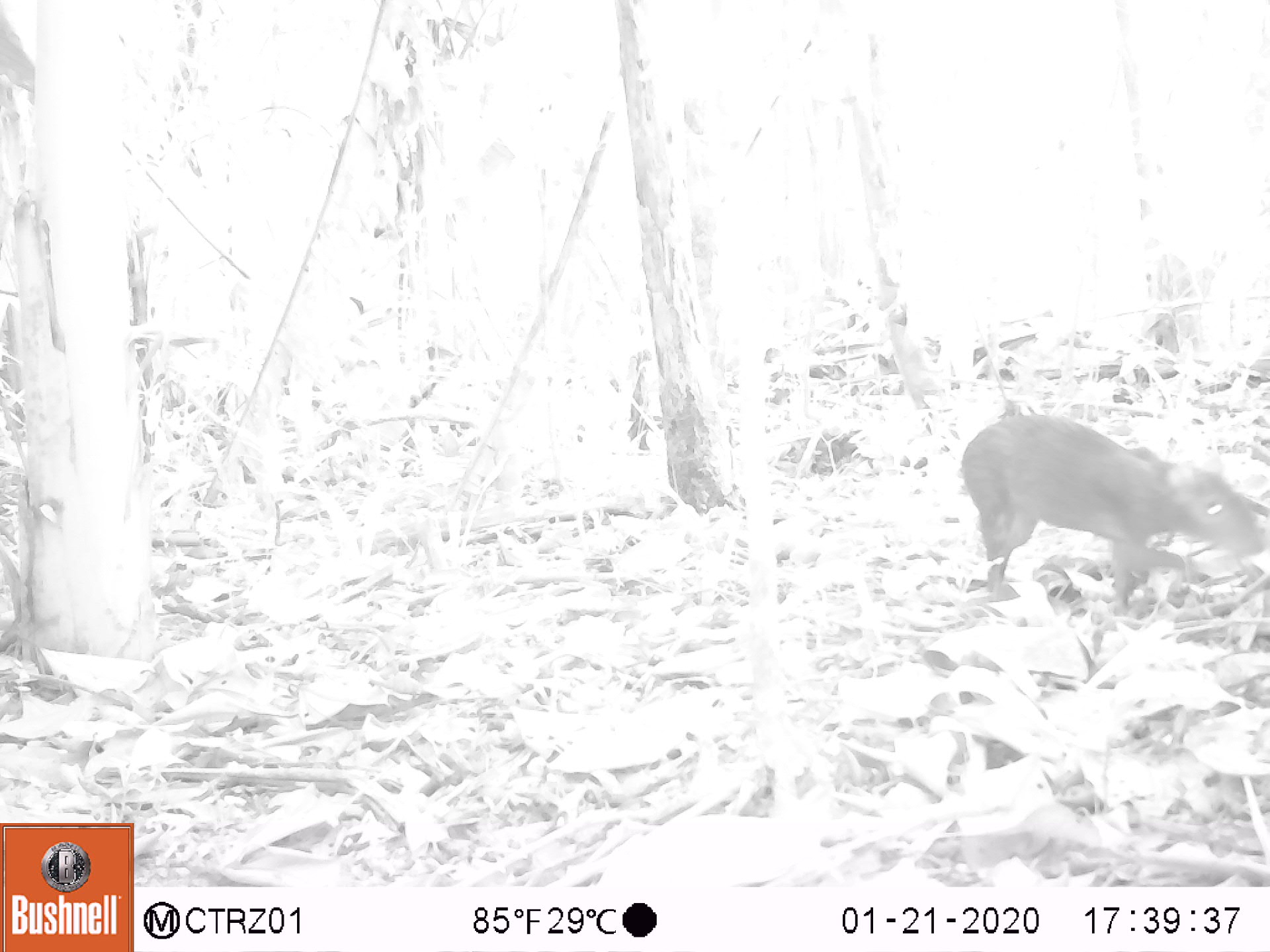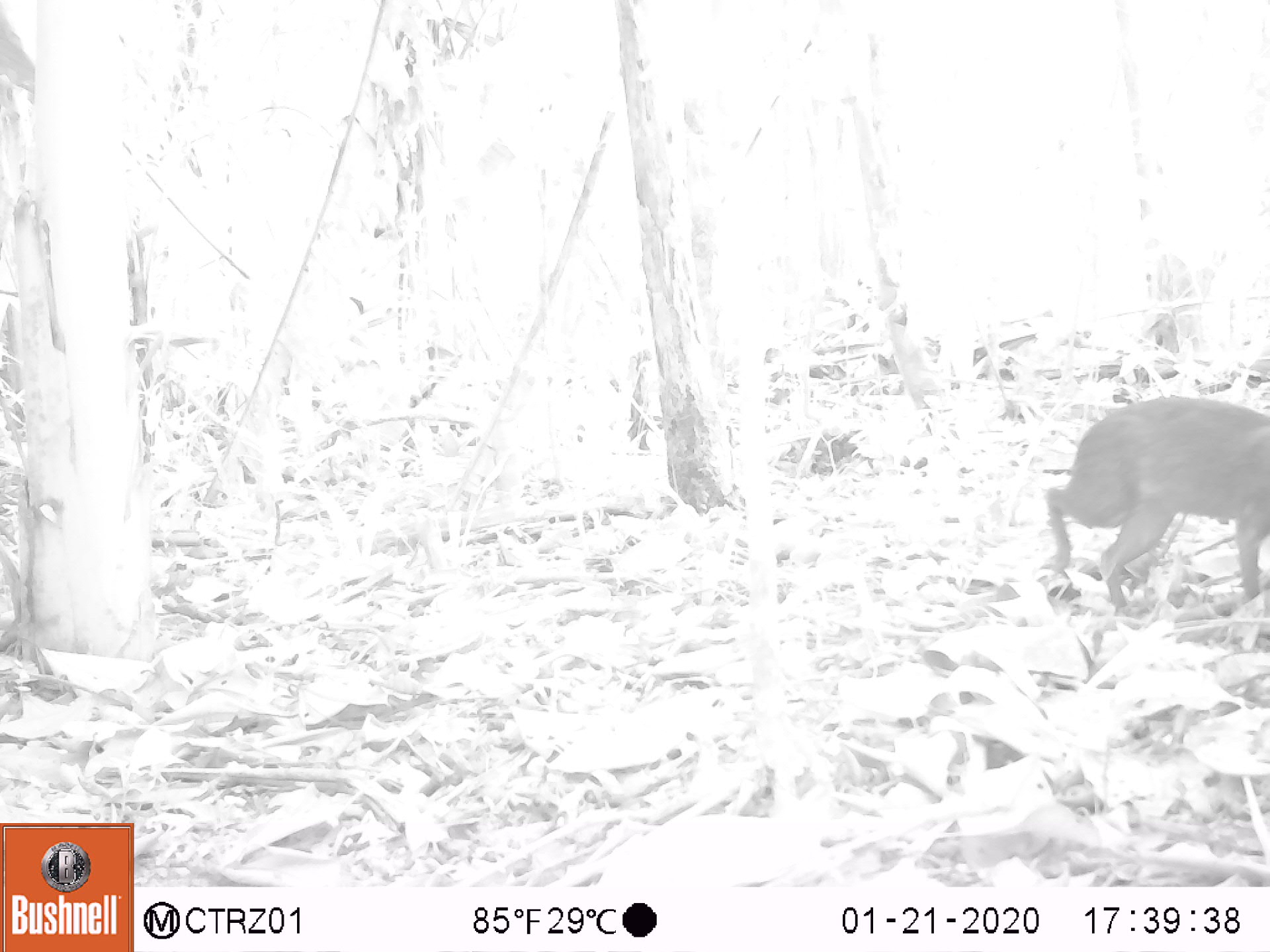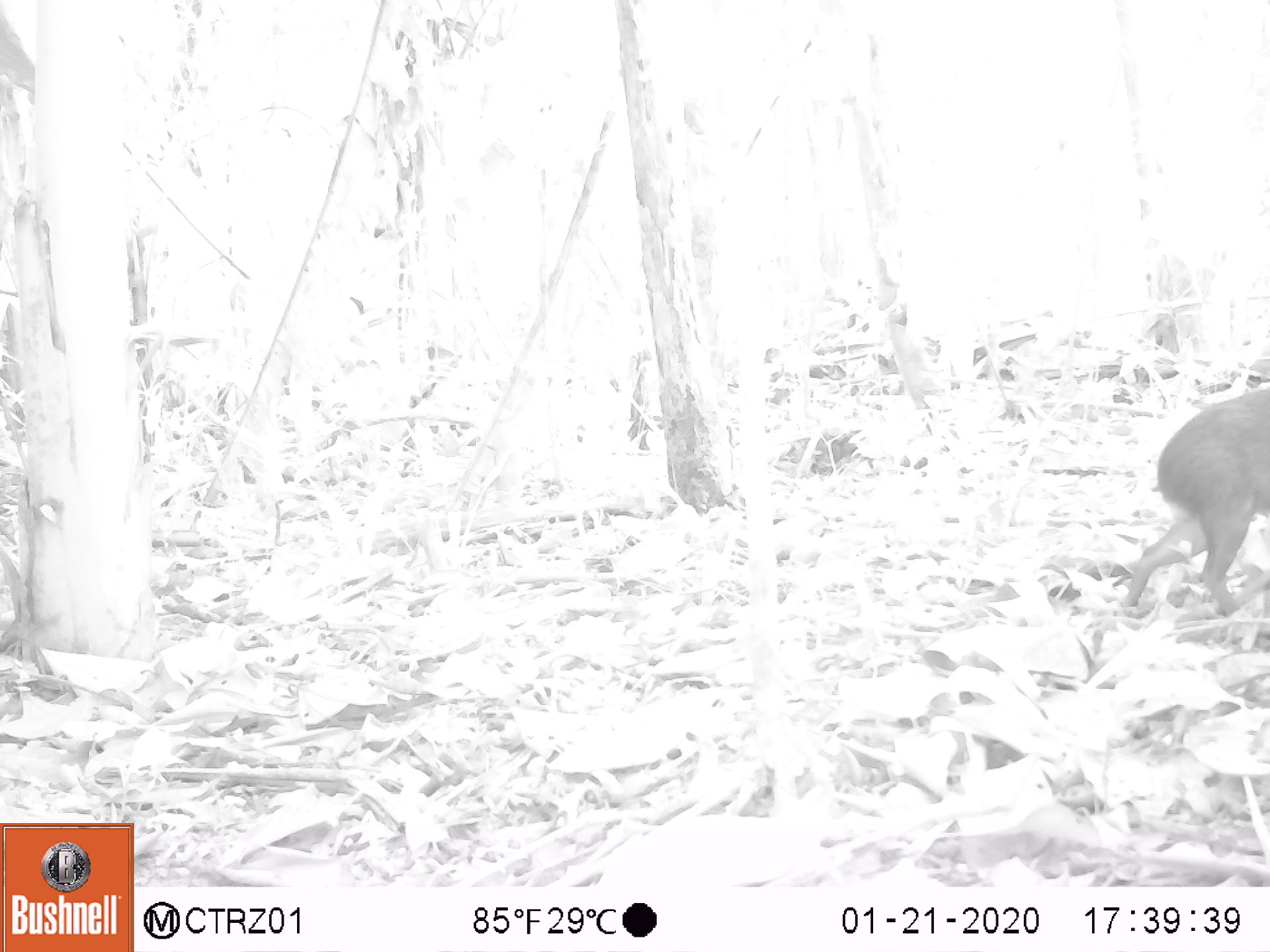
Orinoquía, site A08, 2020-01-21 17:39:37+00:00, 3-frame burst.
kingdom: Animalia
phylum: Chordata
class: Mammalia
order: Rodentia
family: Dasyproctidae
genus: Dasyprocta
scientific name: Dasyprocta fuliginosa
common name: black agouti